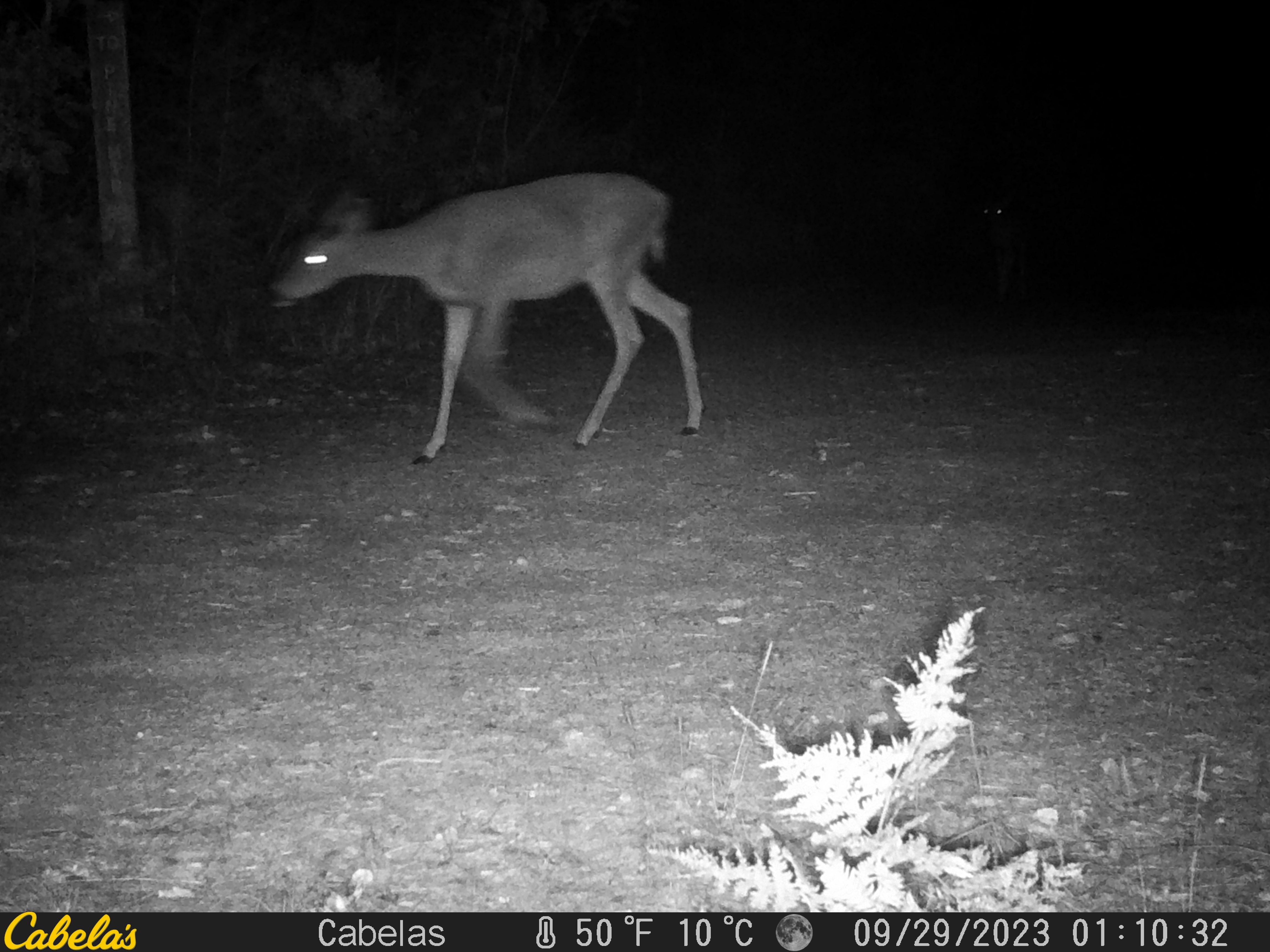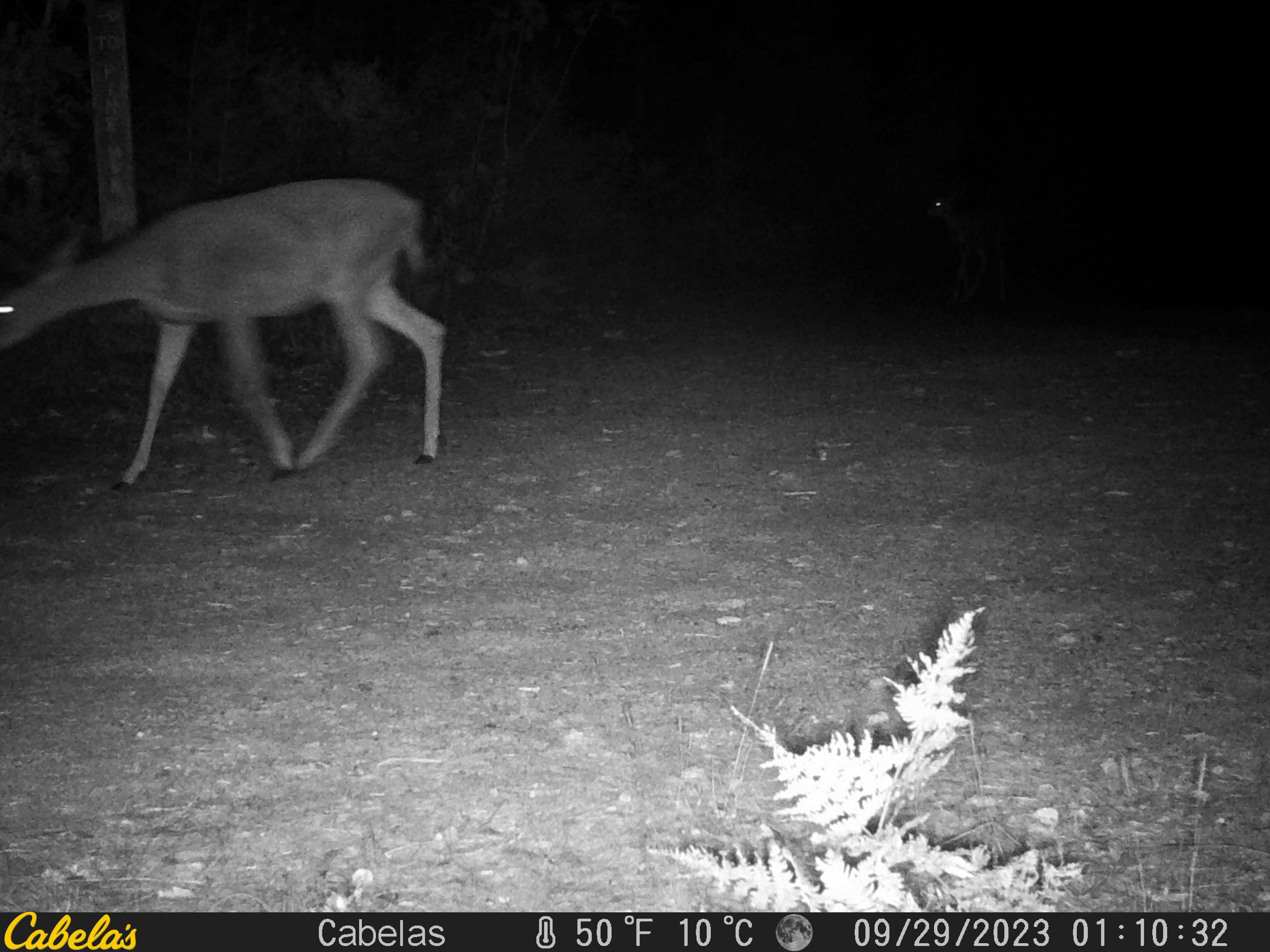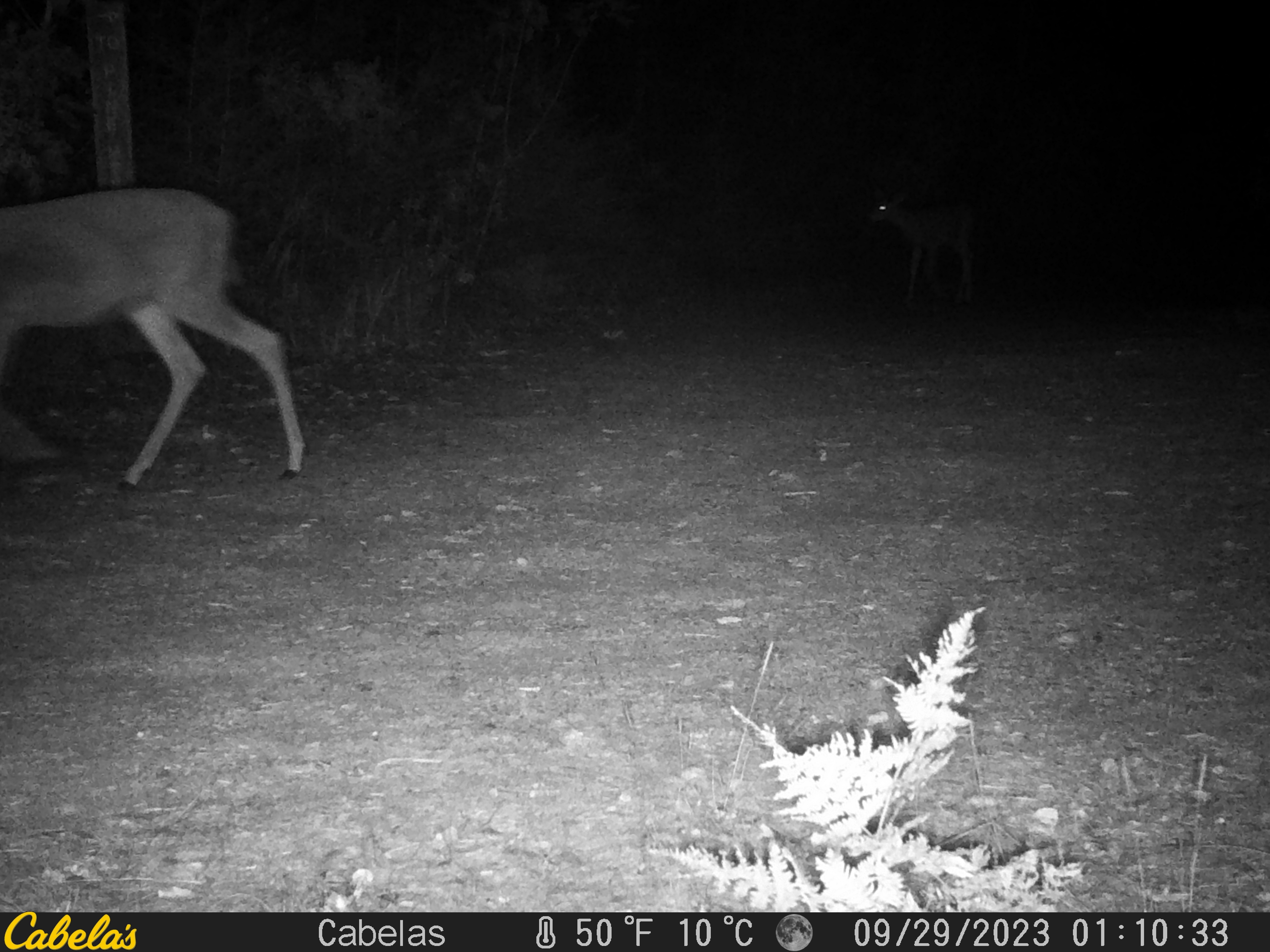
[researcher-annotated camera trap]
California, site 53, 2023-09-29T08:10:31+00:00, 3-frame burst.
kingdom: Animalia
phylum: Chordata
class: Mammalia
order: Artiodactyla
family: Cervidae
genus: Odocoileus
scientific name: Odocoileus hemionus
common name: mule deer